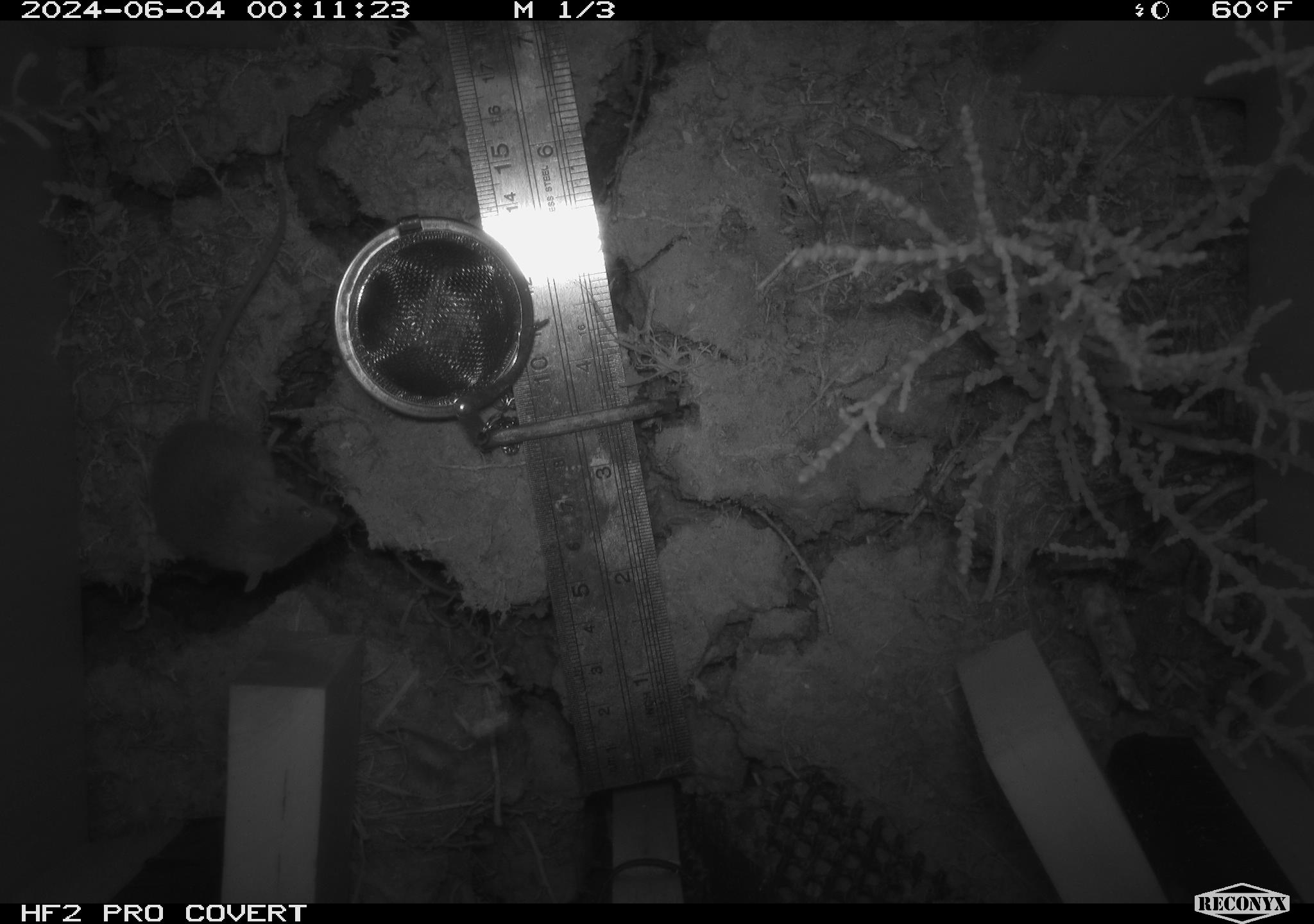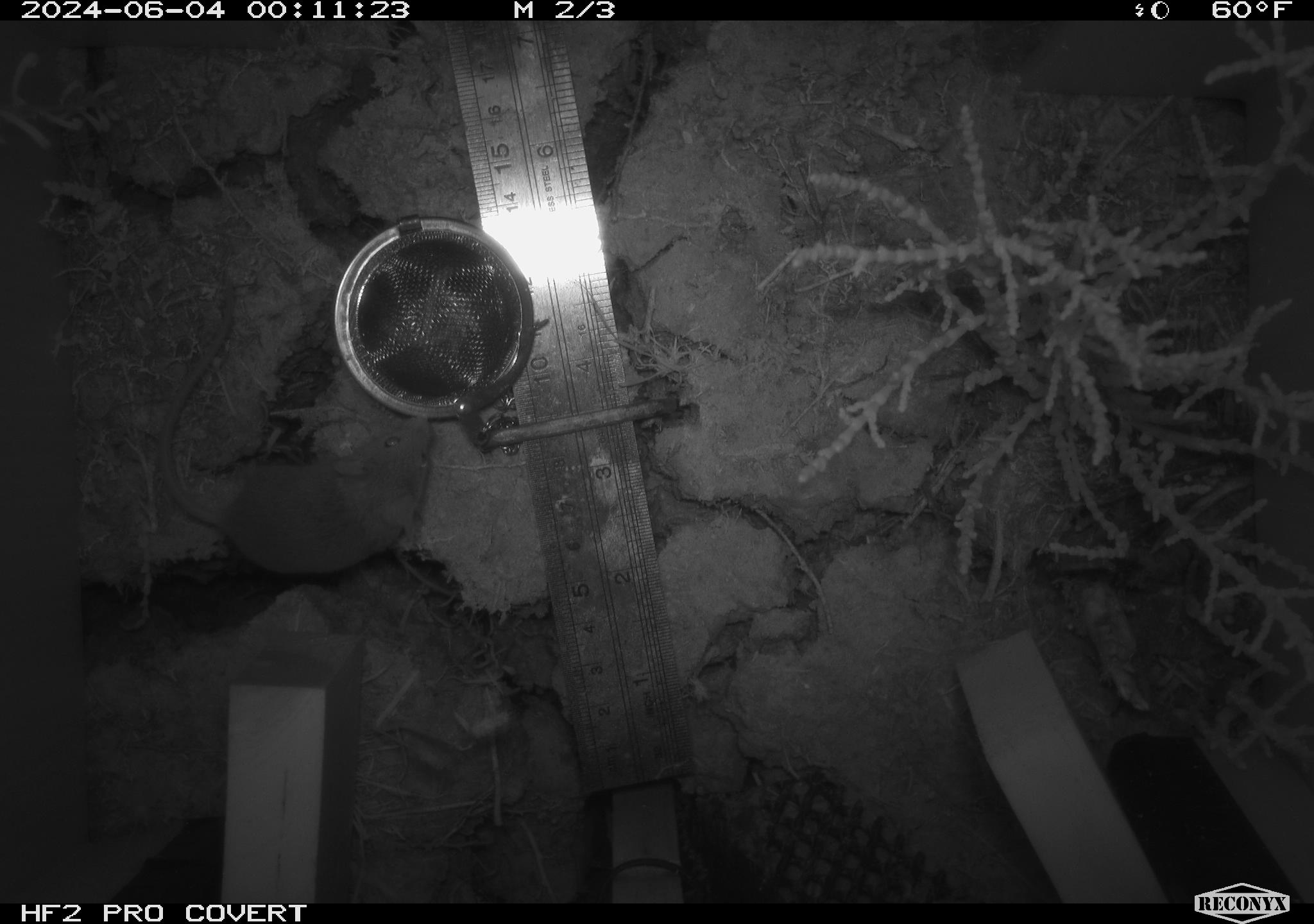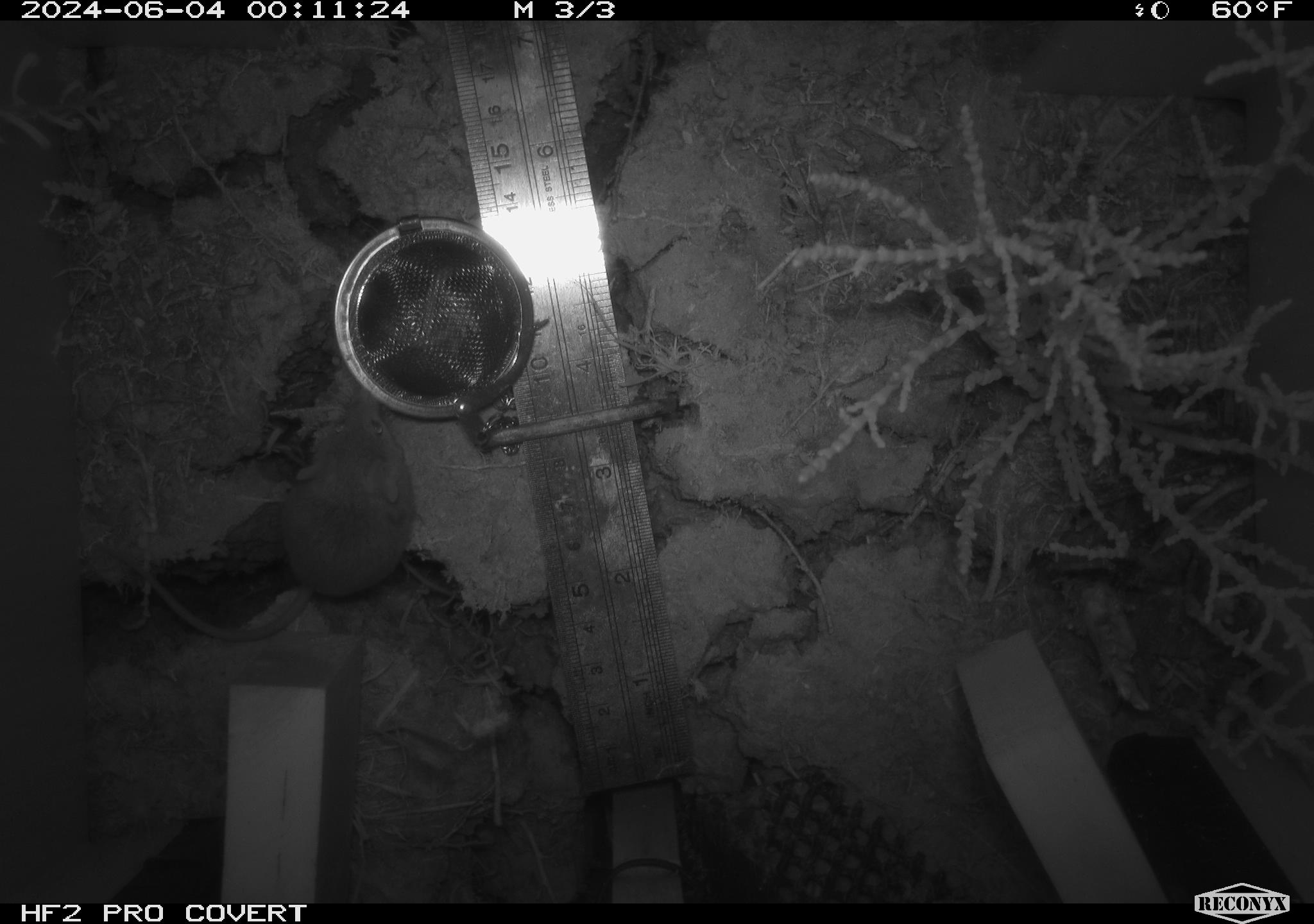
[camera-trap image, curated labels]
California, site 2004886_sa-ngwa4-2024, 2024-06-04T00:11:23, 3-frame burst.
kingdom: Animalia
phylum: Chordata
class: Mammalia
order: Rodentia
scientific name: Rodentia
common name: mouse species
Mouse species (Rodentia).